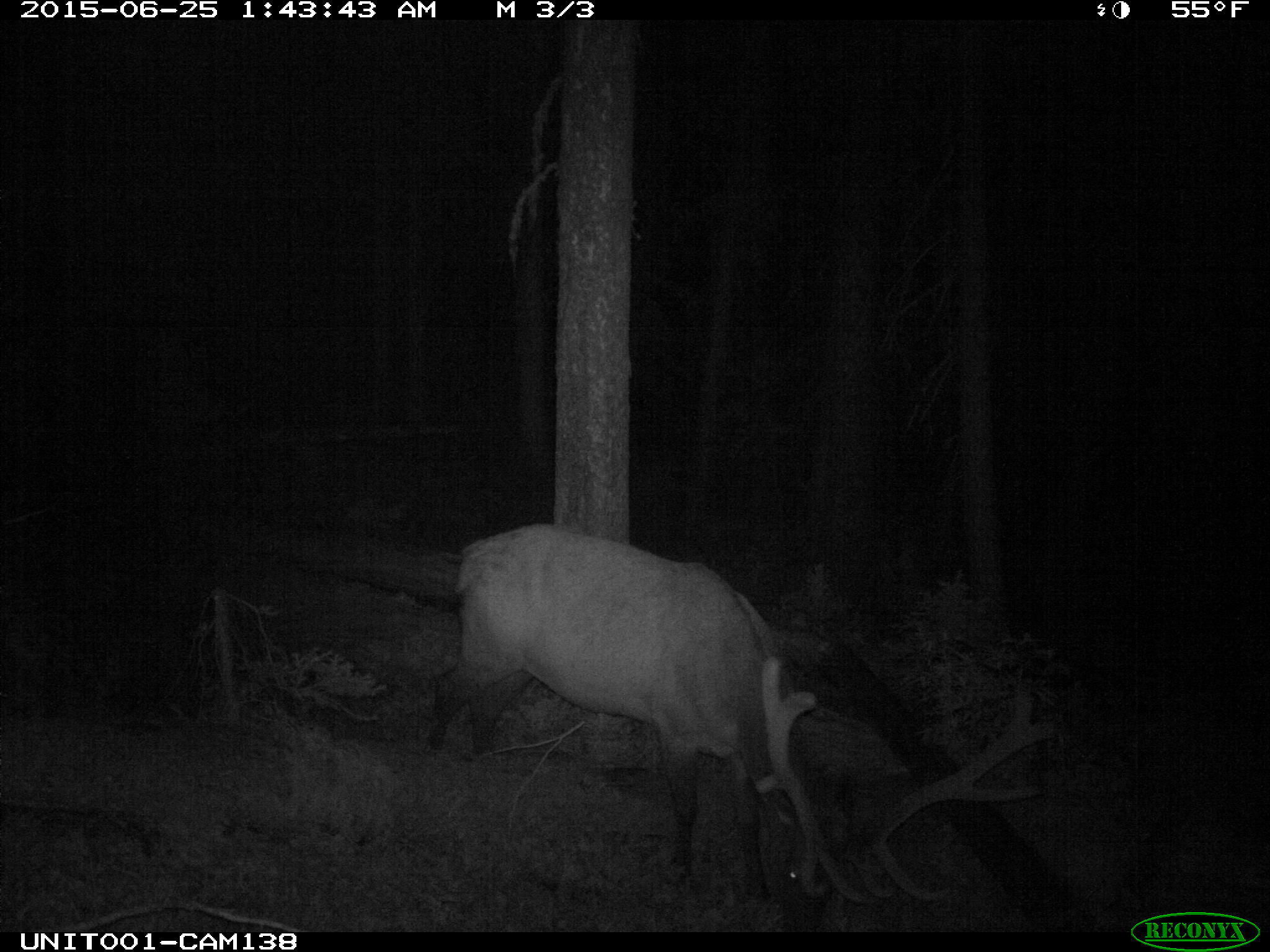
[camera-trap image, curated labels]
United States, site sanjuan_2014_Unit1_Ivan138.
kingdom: Animalia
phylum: Chordata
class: Mammalia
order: Artiodactyla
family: Cervidae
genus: Cervus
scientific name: Cervus elaphus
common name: red deer